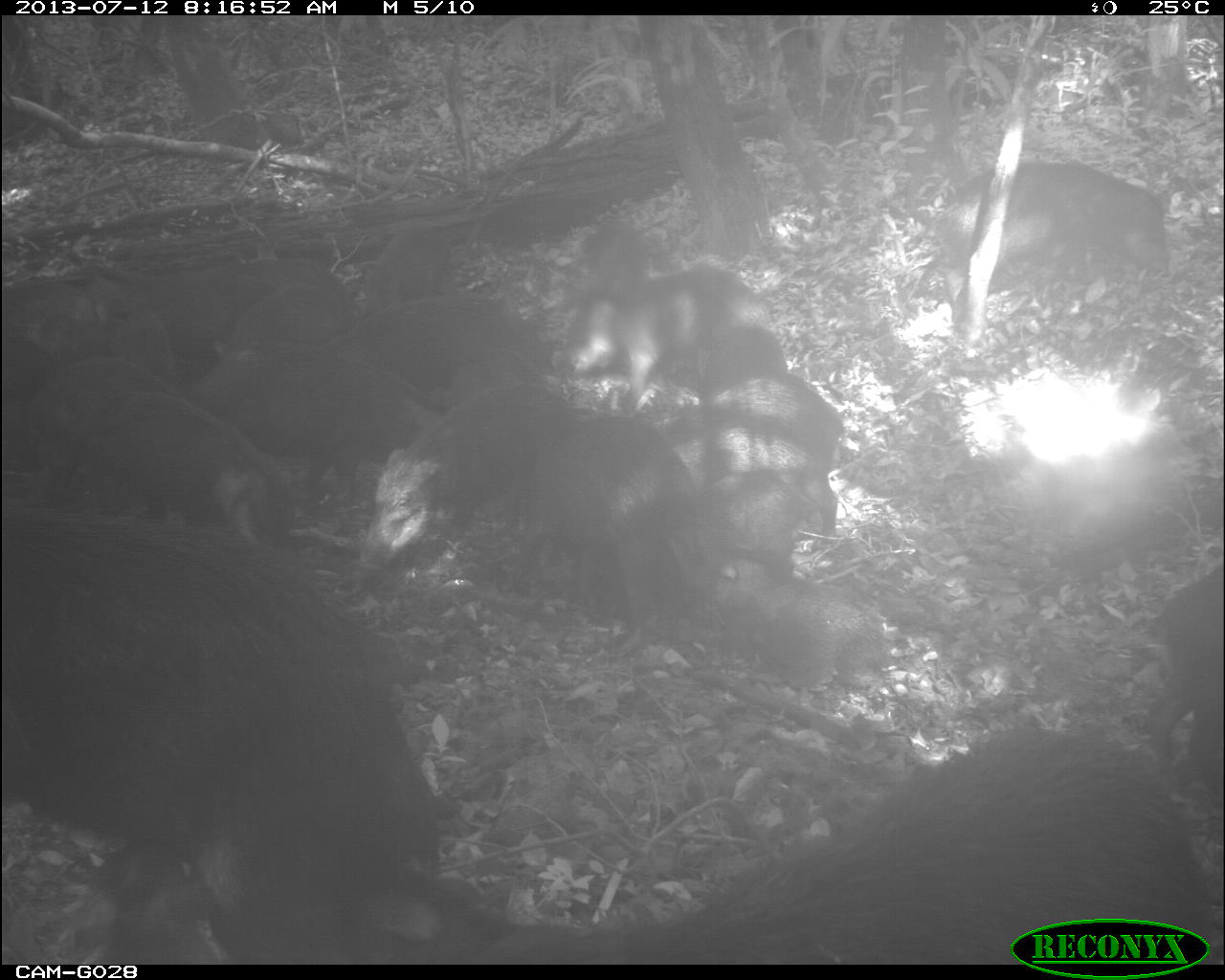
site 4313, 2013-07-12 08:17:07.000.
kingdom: Animalia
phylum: Chordata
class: Mammalia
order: Artiodactyla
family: Tayassuidae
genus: Tayassu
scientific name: Tayassu pecari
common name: white-lipped peccary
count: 25